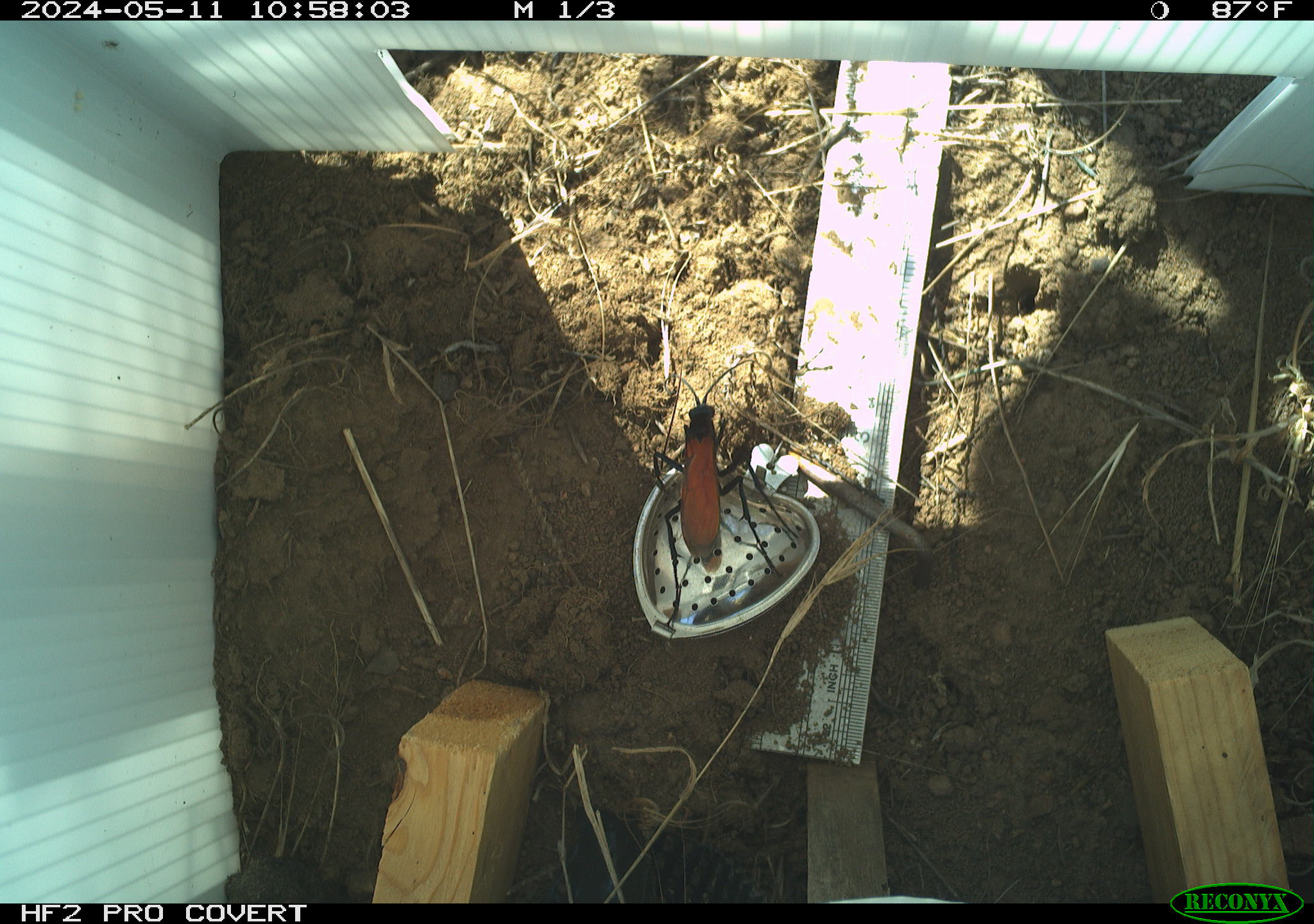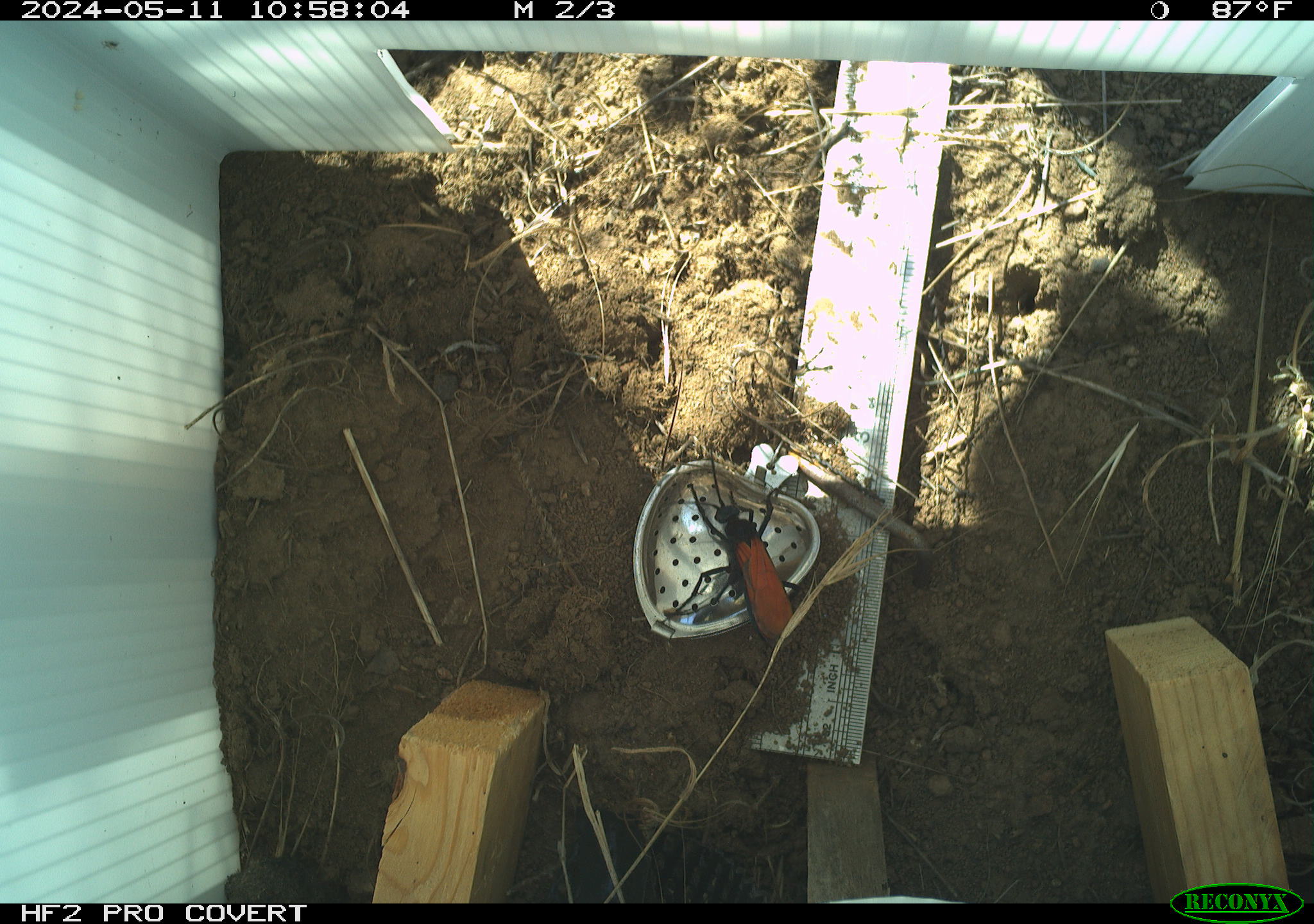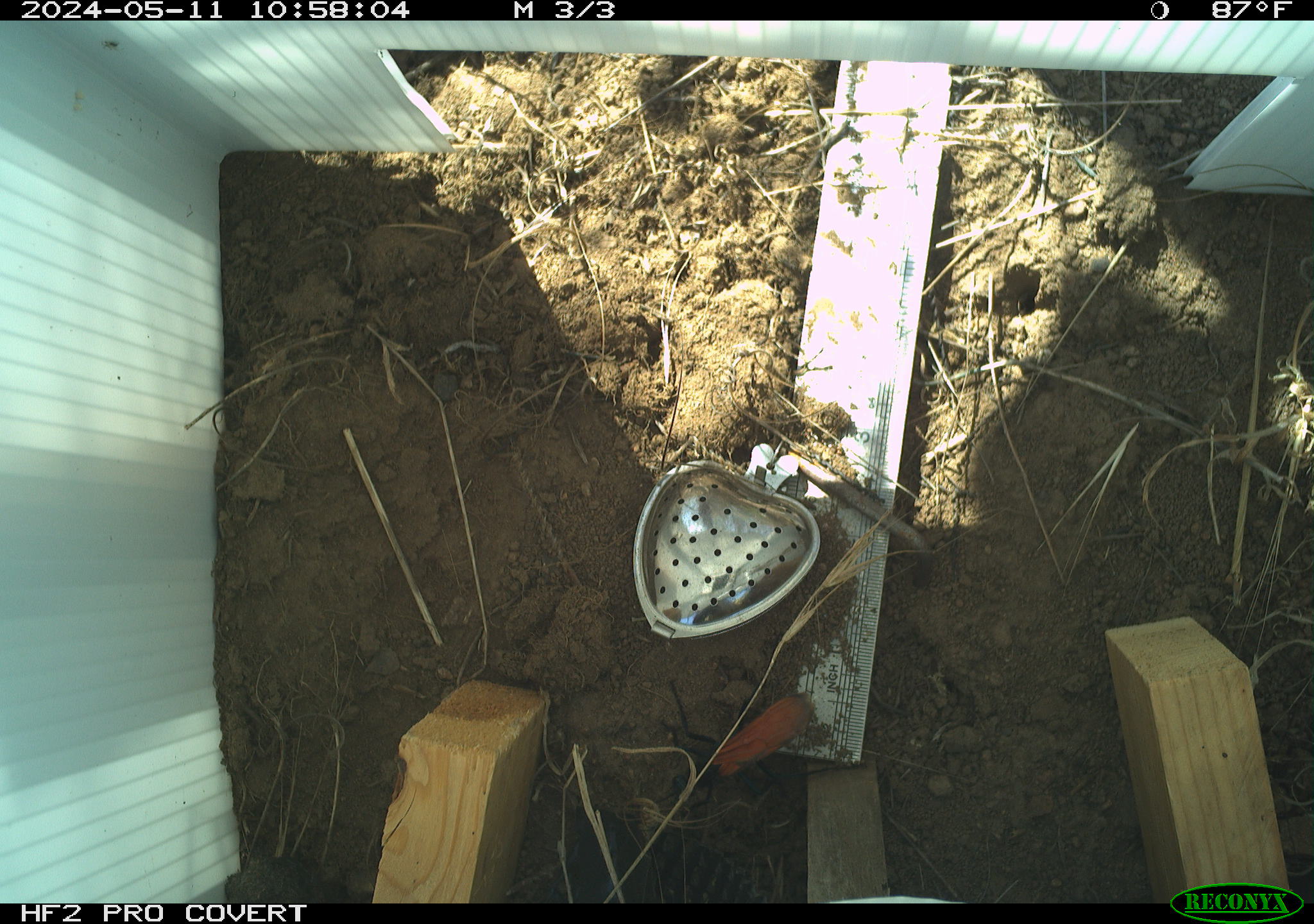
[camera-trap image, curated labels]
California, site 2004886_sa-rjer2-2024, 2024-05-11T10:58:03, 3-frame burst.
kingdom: Animalia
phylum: Arthropoda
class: Insecta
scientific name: Insecta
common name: insect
Insect (Insecta).